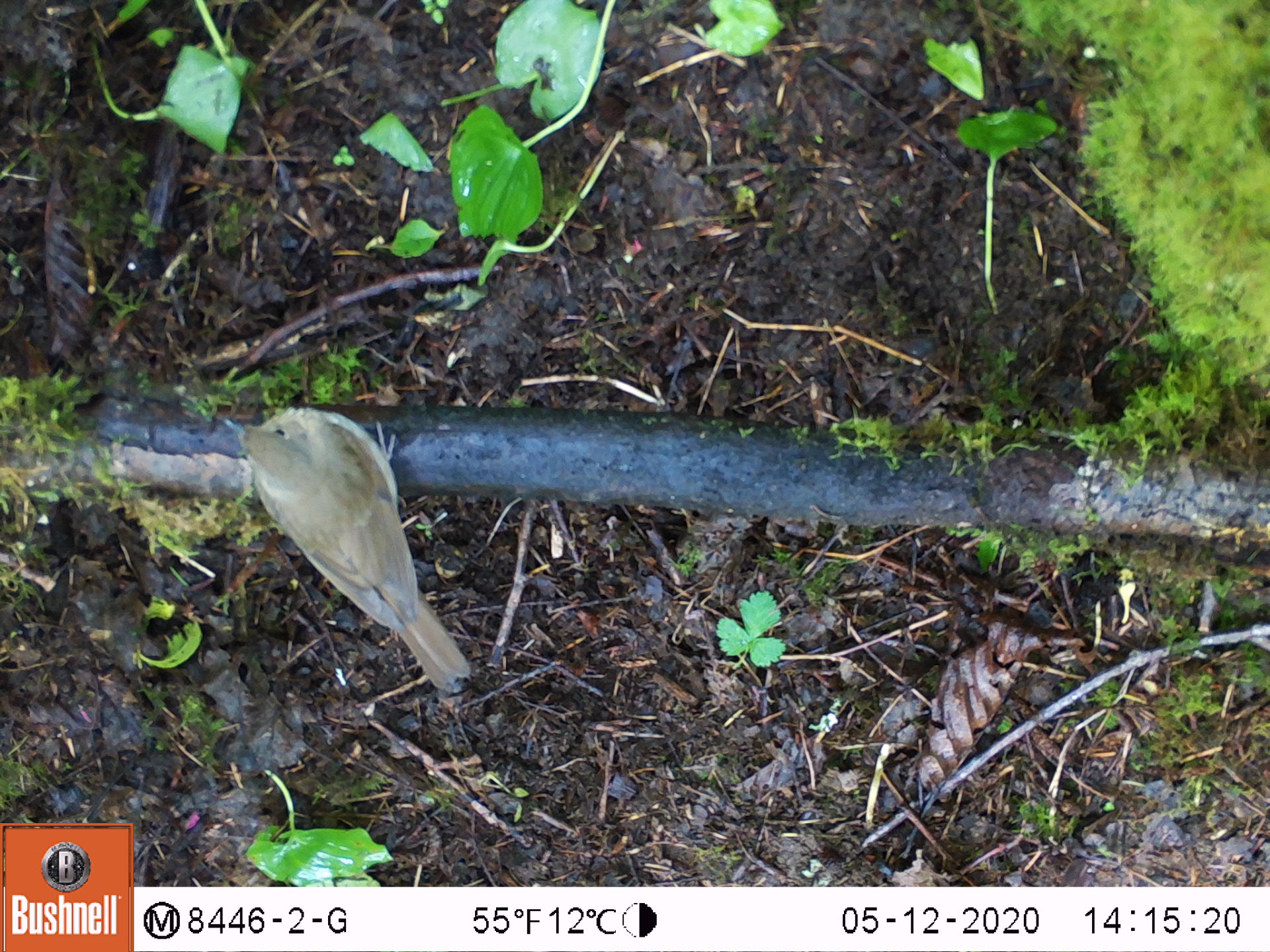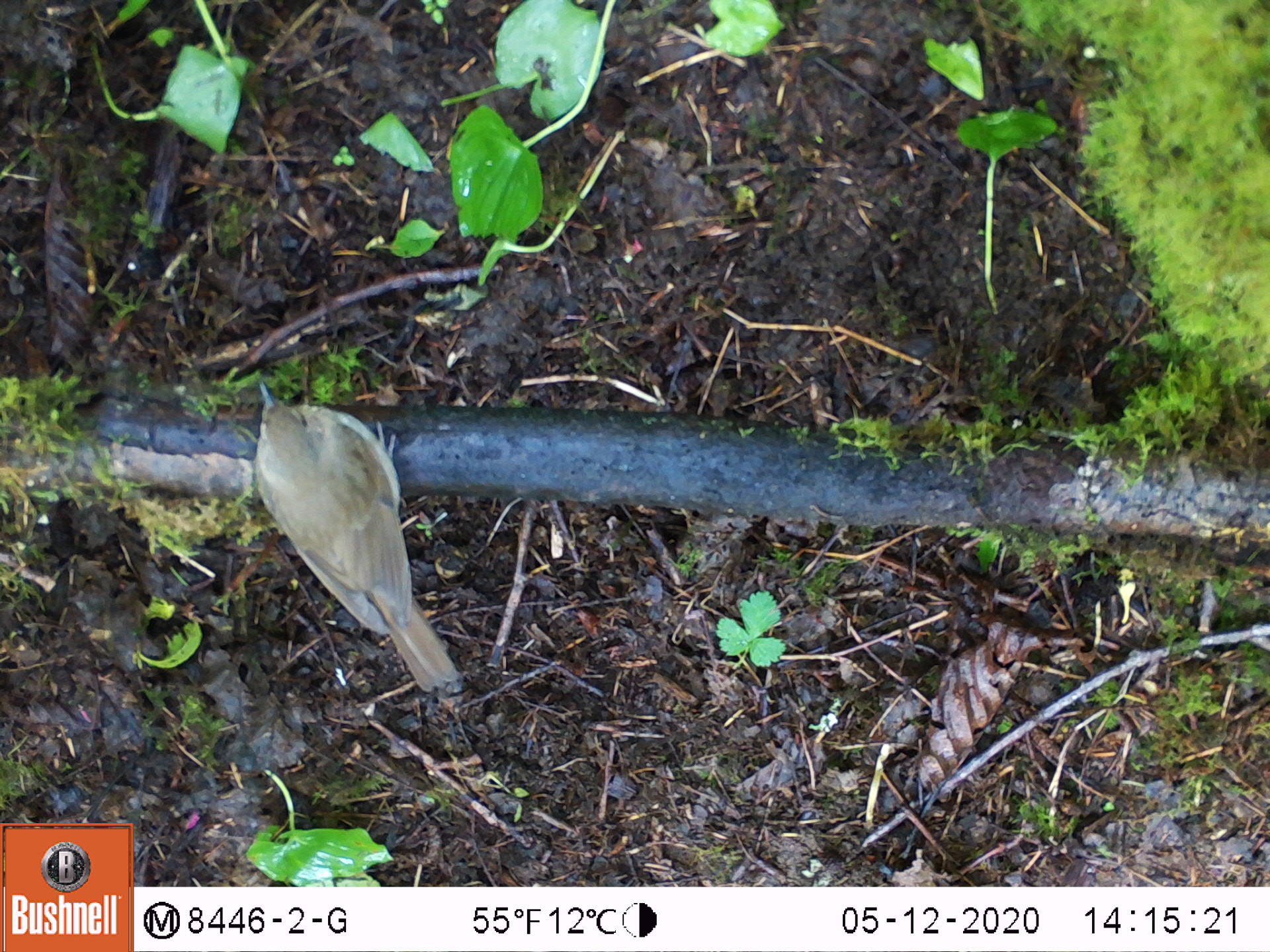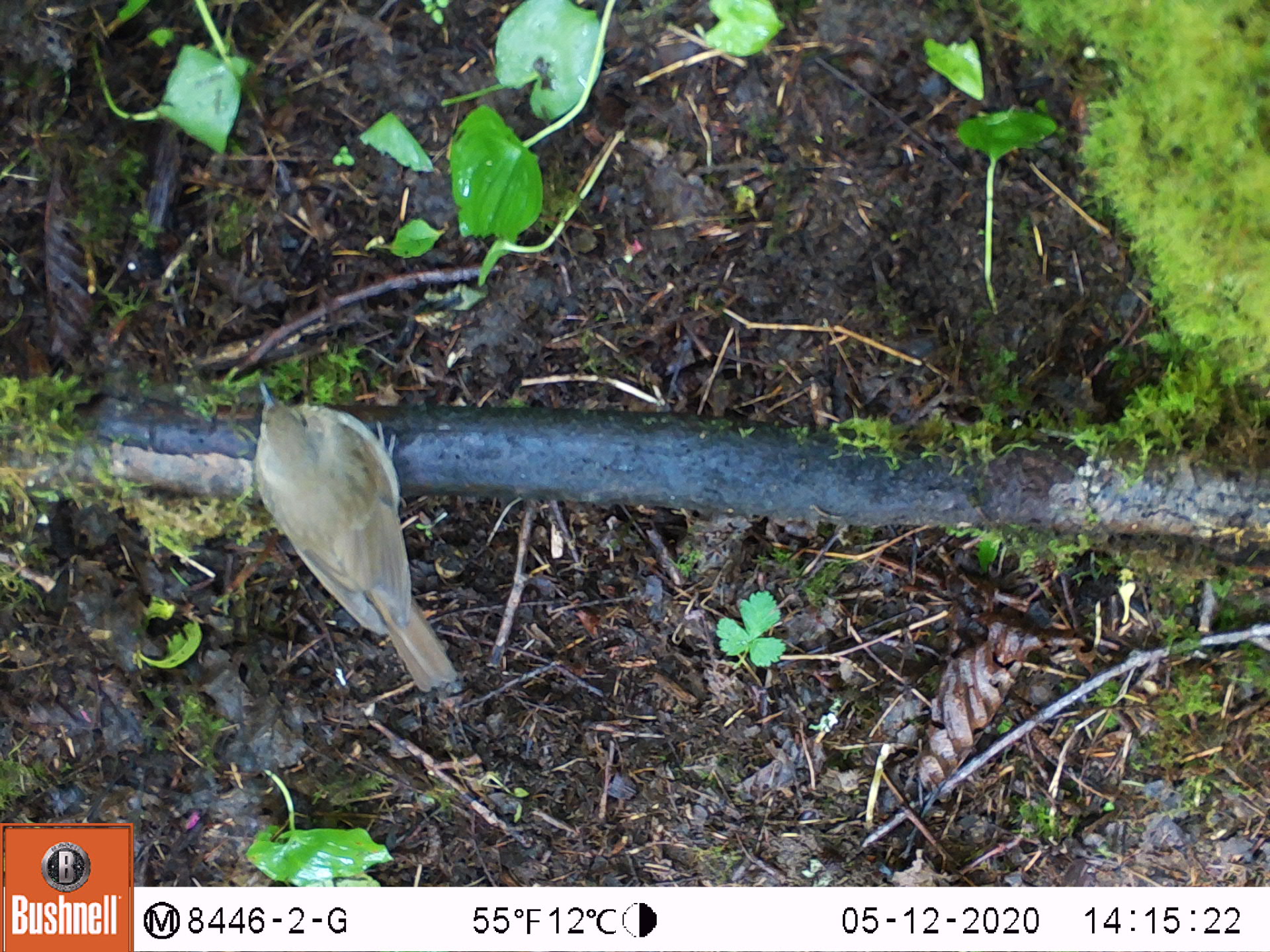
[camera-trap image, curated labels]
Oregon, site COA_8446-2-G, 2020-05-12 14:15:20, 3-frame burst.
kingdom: Animalia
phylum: Chordata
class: Aves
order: Passeriformes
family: Turdidae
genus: Catharus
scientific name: Catharus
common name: brown thrushes and nightingale-thrushes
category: catharus species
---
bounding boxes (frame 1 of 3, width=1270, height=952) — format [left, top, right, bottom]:
catharus species: [213, 397, 481, 704]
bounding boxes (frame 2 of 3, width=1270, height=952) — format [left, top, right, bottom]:
catharus species: [246, 376, 459, 701]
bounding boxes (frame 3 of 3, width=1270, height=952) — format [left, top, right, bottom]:
catharus species: [240, 374, 461, 699]